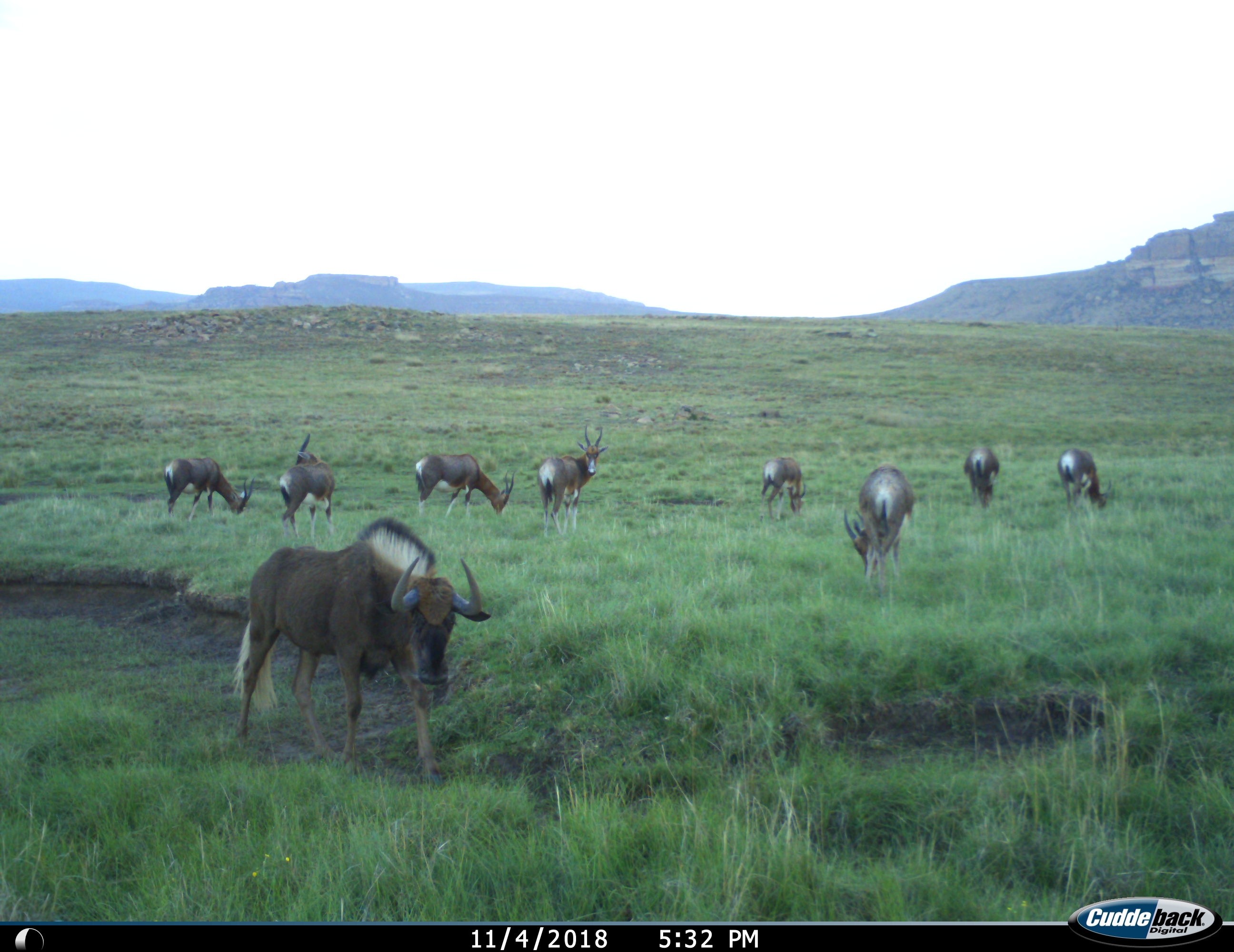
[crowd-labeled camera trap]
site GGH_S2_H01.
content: unidentified animal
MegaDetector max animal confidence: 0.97